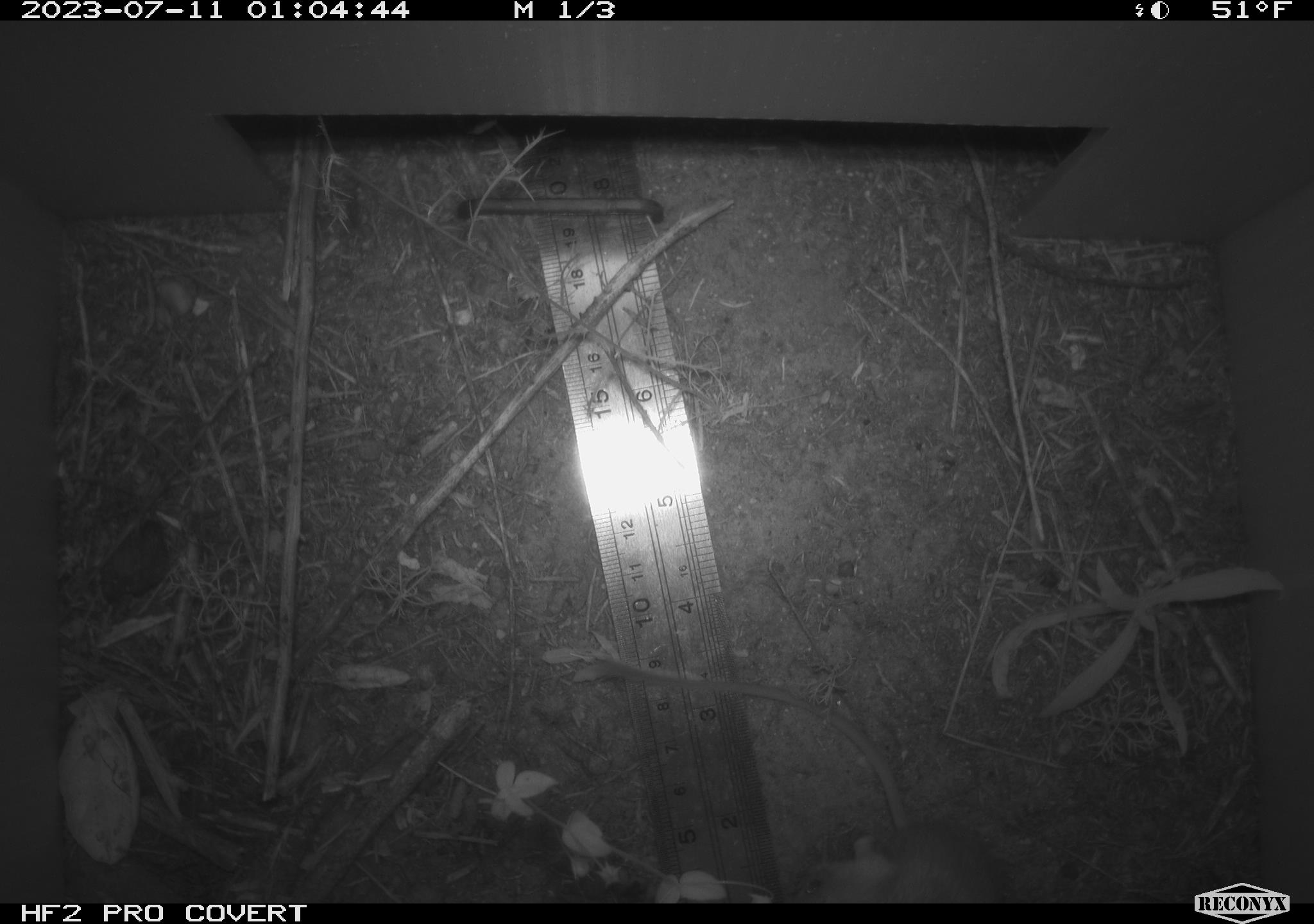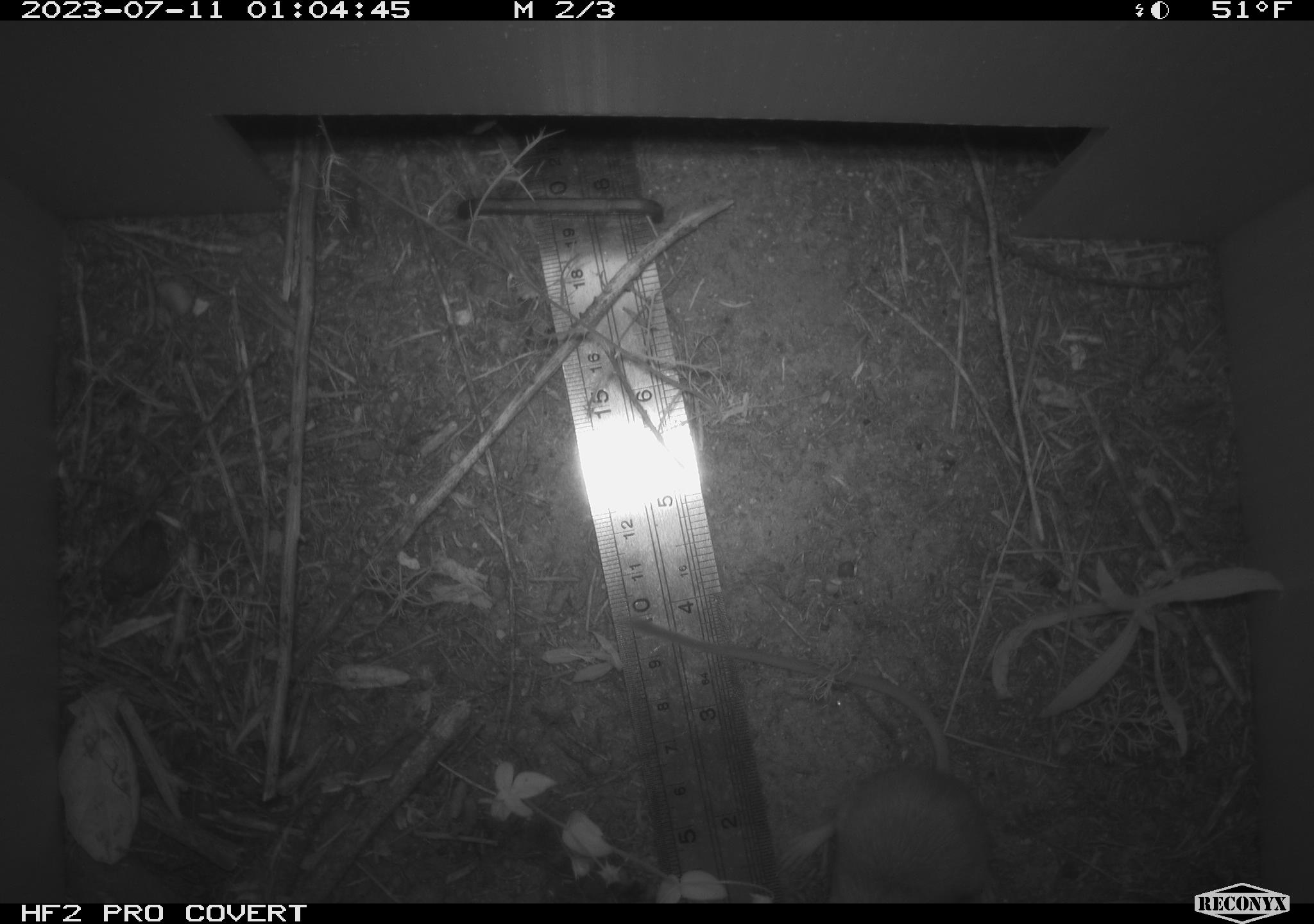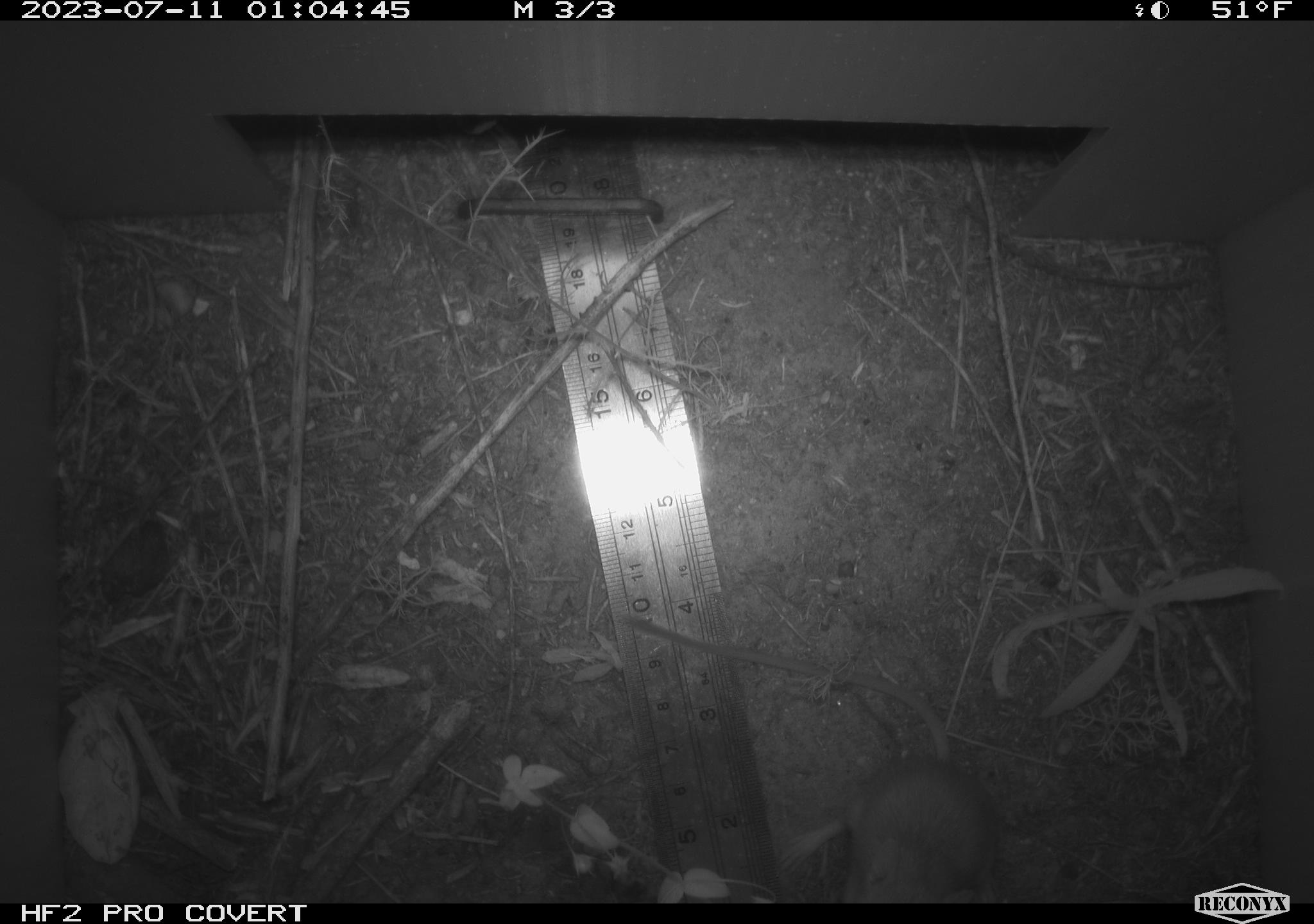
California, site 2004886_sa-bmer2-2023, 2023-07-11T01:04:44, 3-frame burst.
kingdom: Animalia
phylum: Chordata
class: Mammalia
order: Rodentia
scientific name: Rodentia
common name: mouse species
Mouse species (Rodentia).